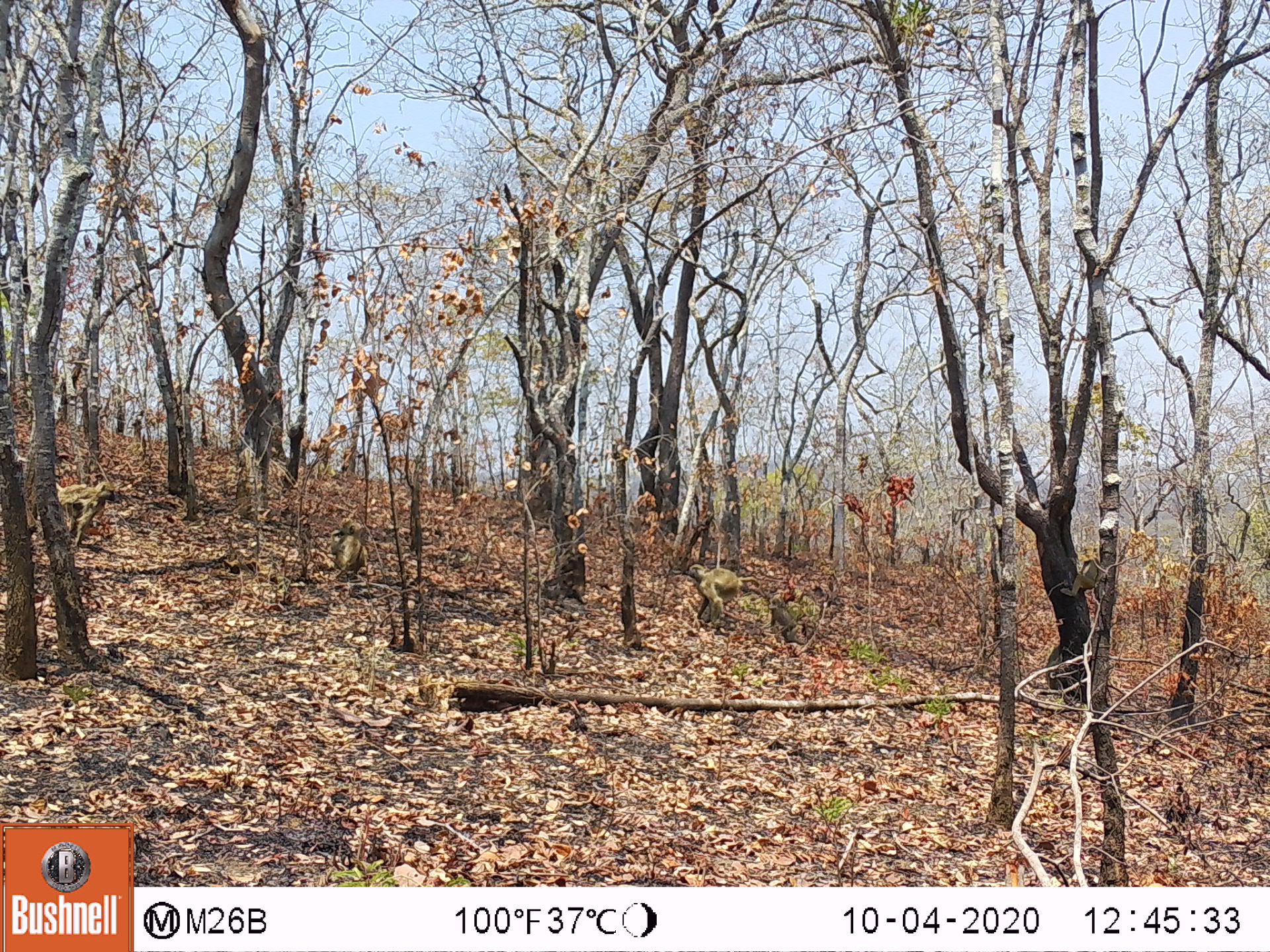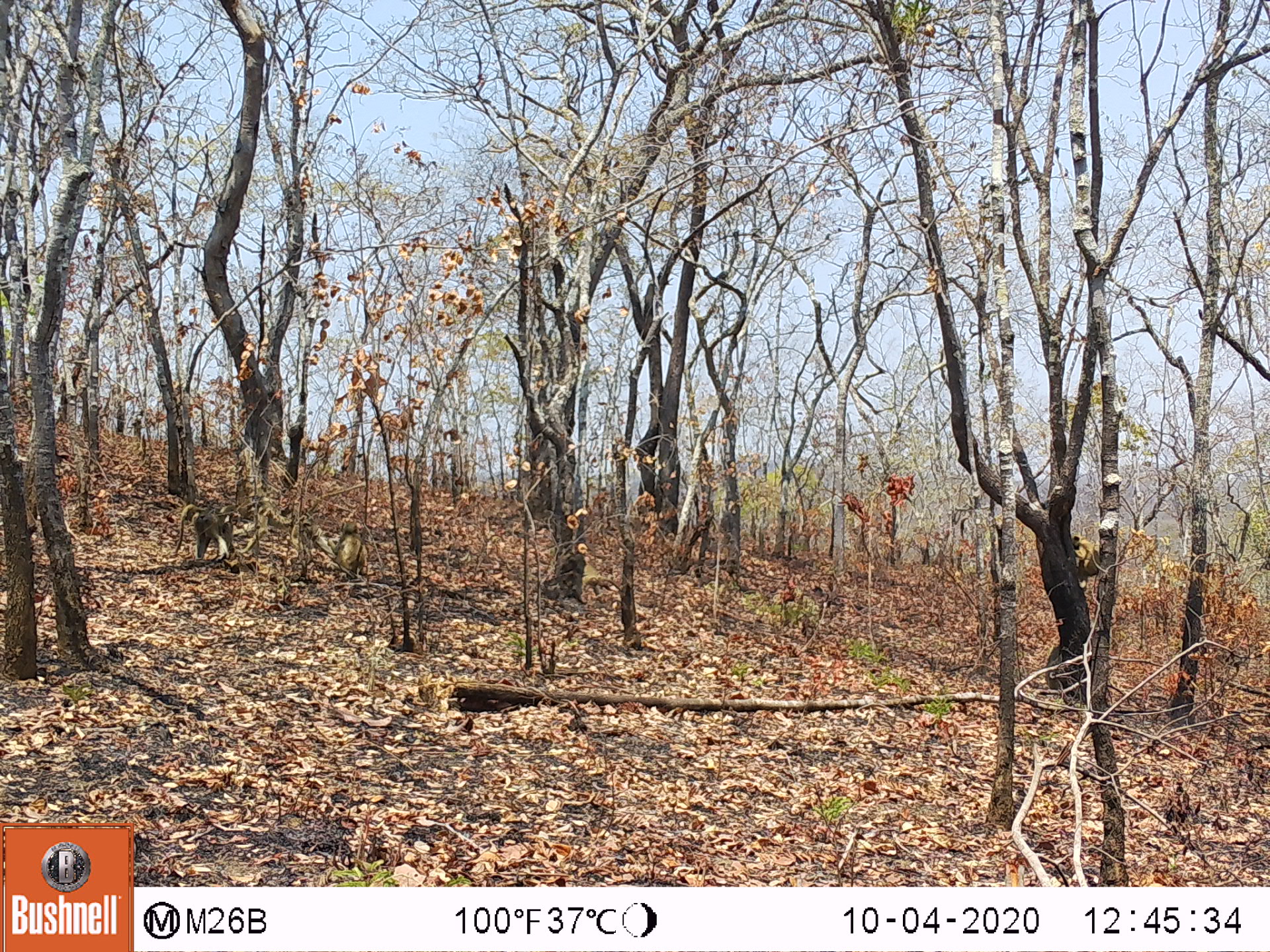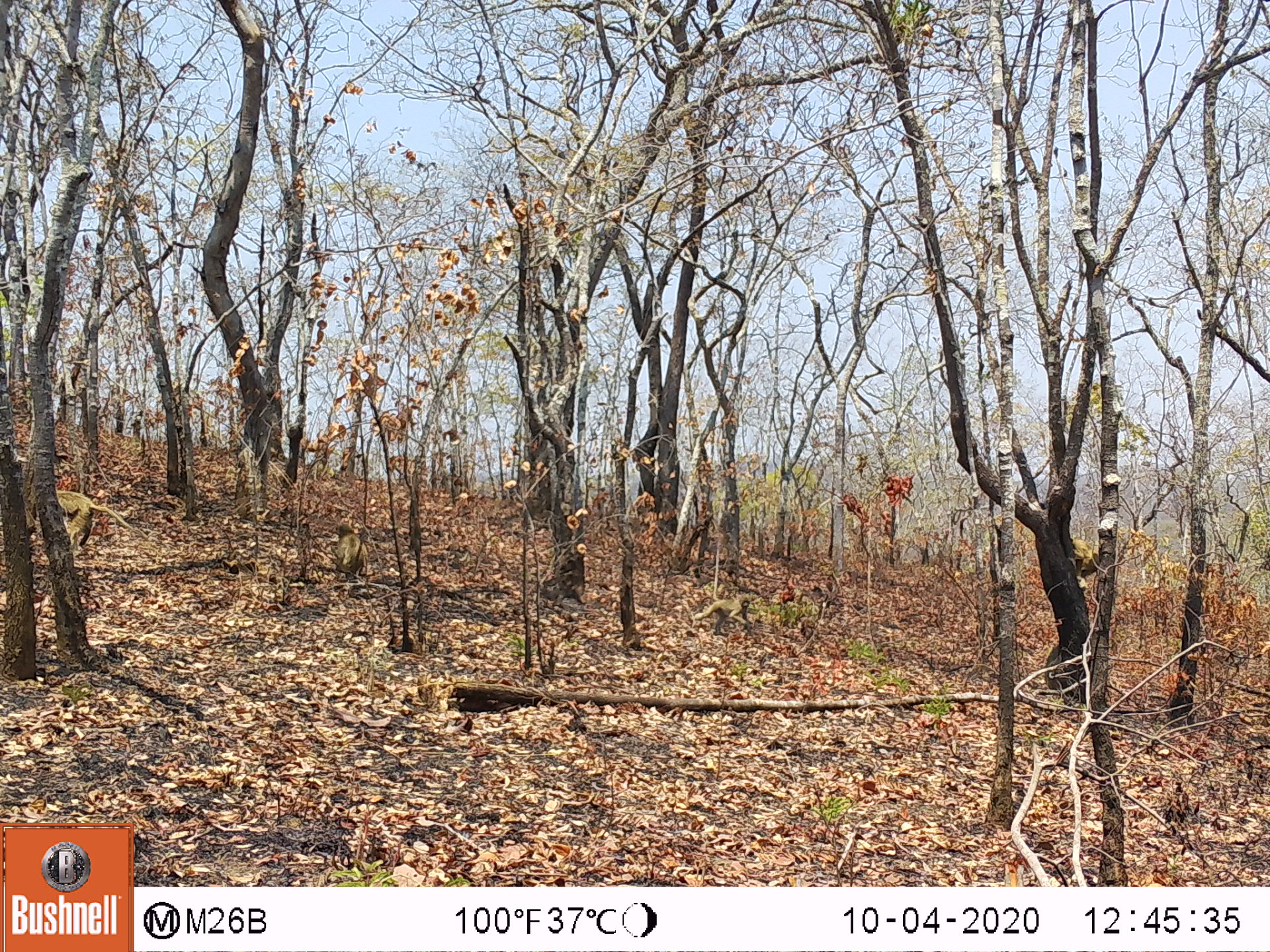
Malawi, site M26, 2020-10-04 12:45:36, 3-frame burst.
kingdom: Animalia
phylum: Chordata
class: Mammalia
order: Primates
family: Cercopithecidae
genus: Papio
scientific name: Papio cynocephalus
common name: yellow baboon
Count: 3.